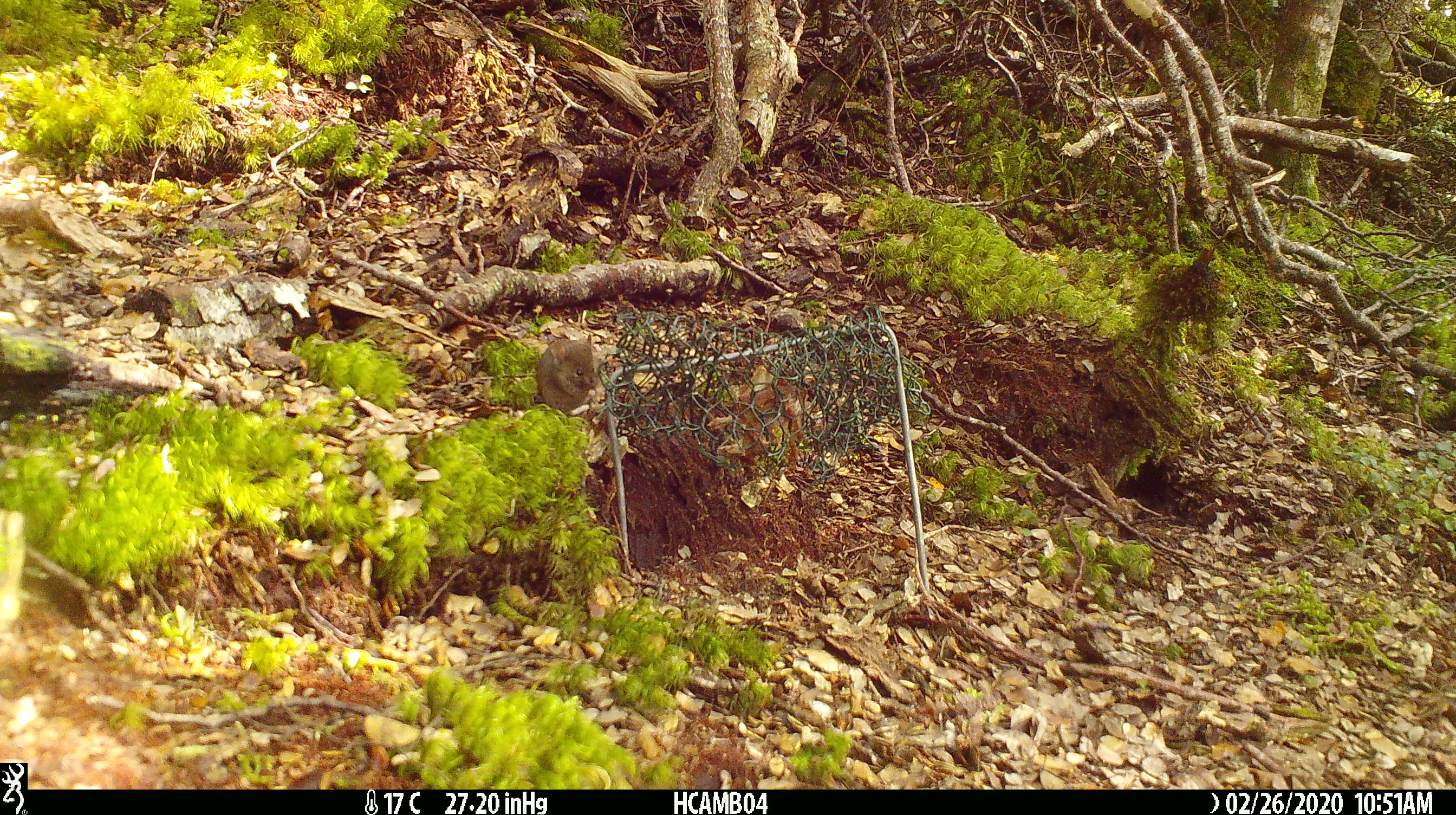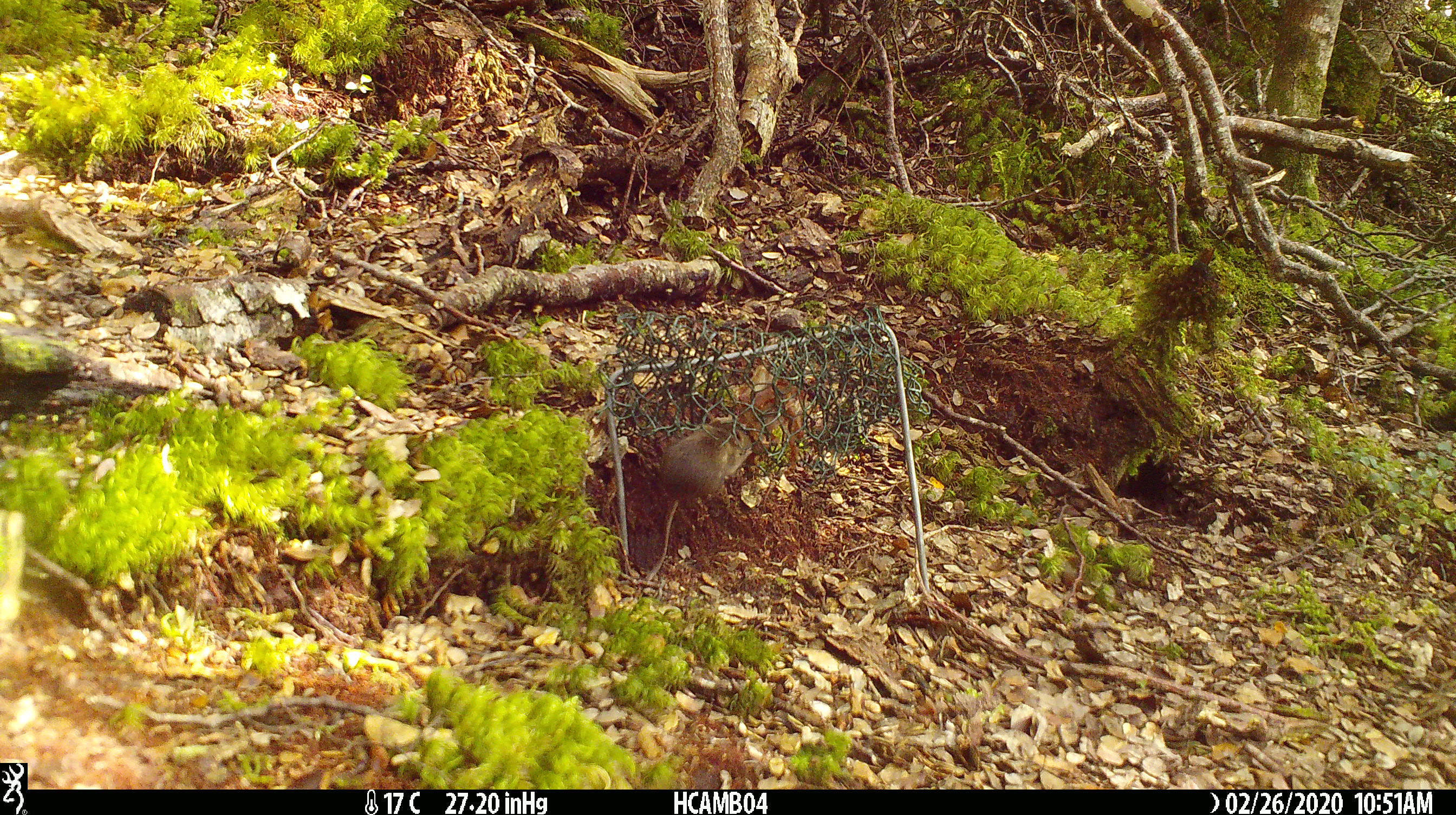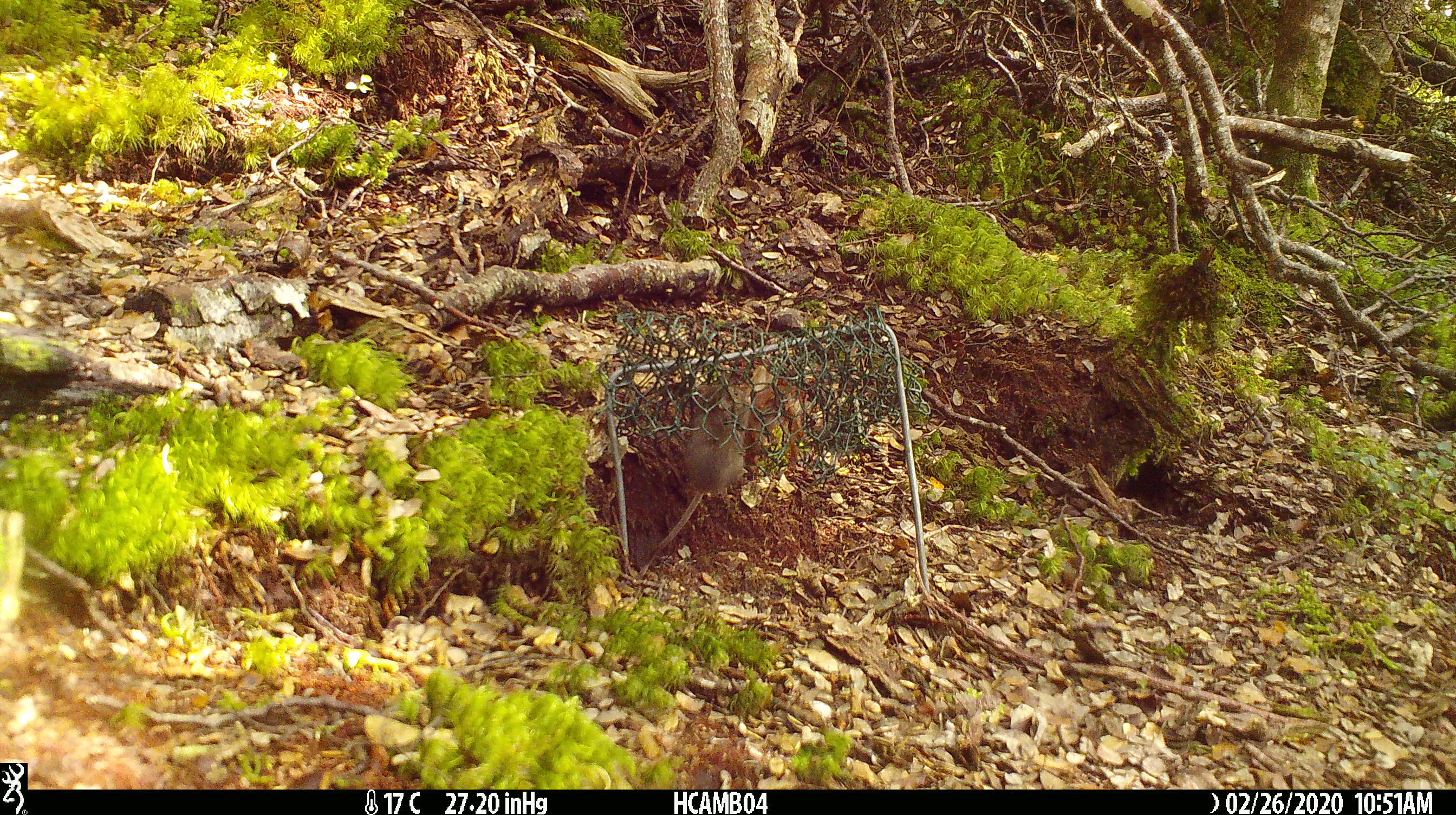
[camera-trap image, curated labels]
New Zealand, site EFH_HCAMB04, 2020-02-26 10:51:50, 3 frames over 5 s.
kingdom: Animalia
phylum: Chordata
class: Mammalia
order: Rodentia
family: Muridae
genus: Mus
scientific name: Mus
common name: mouse